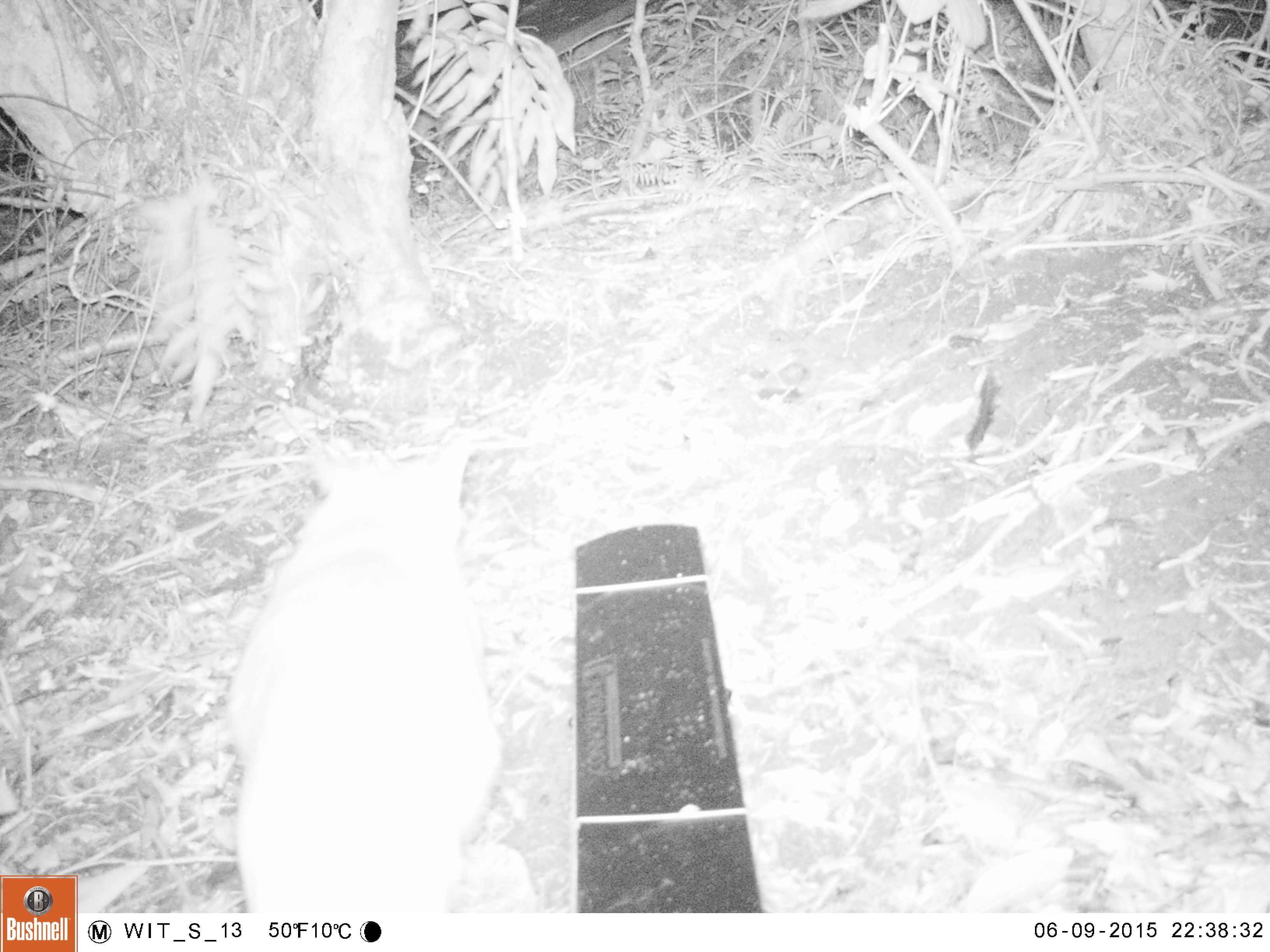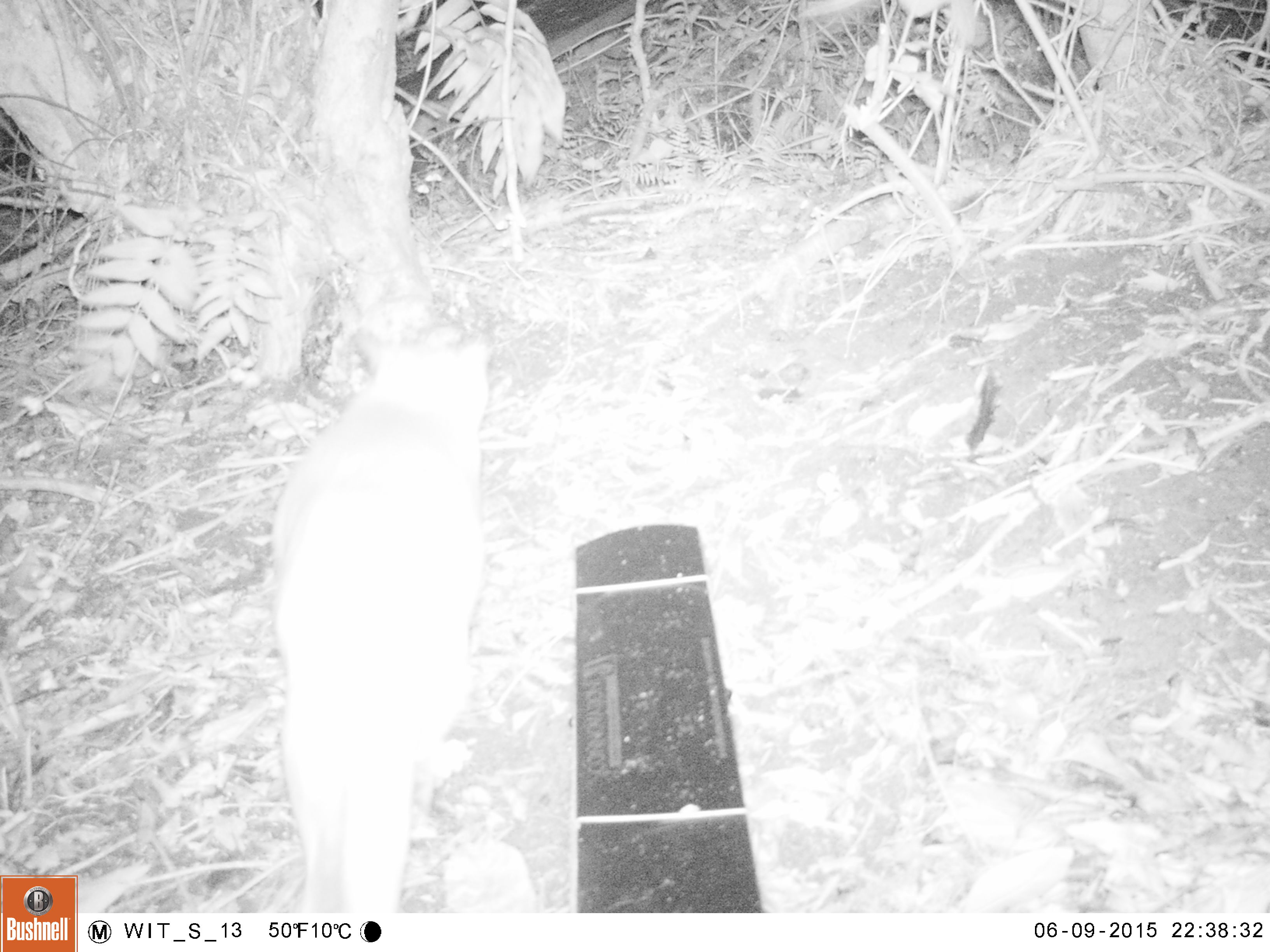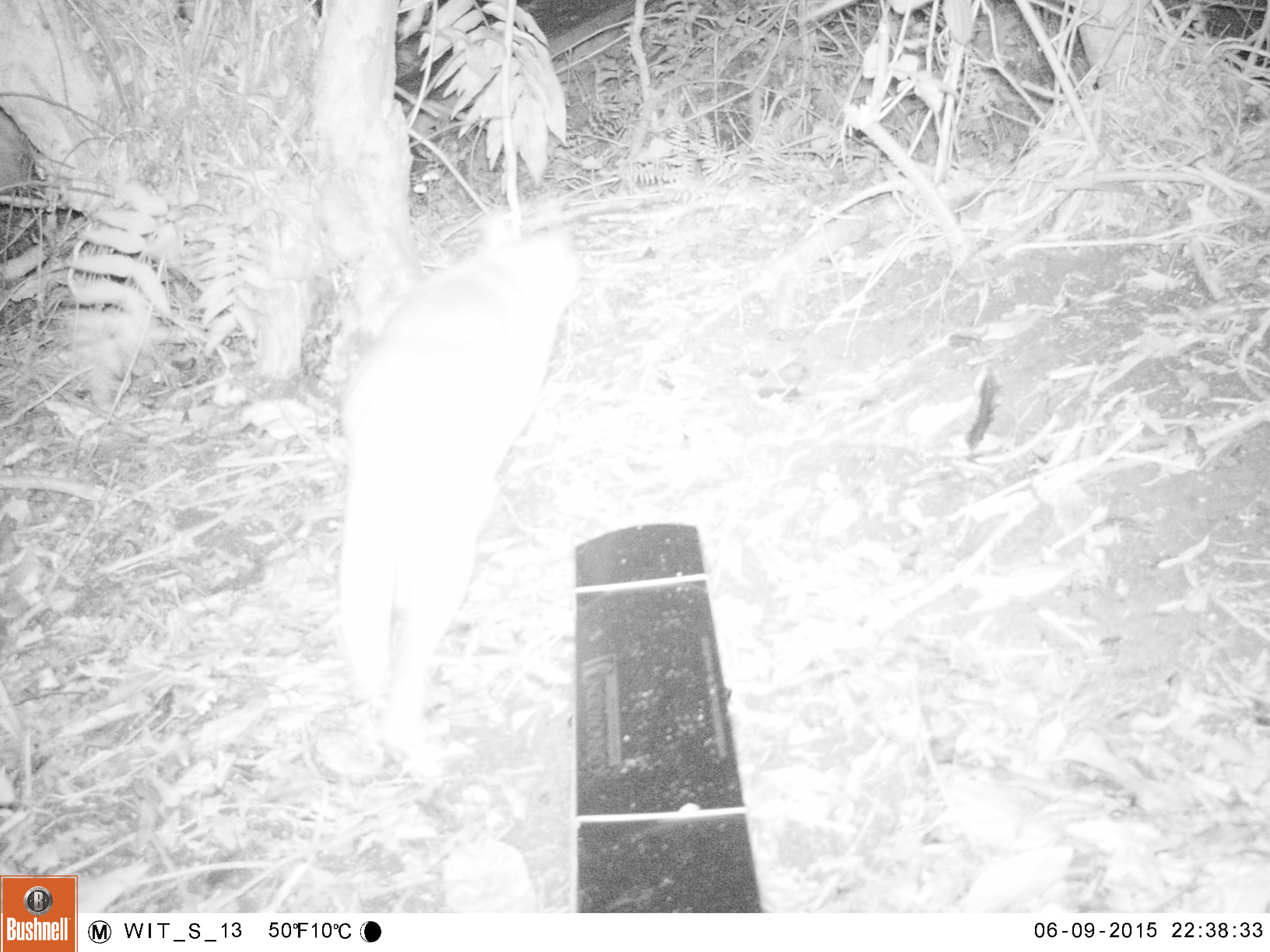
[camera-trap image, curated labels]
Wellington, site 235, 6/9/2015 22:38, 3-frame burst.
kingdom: Animalia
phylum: Chordata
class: Mammalia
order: Carnivora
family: Felidae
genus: Felis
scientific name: Felis catus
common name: cat